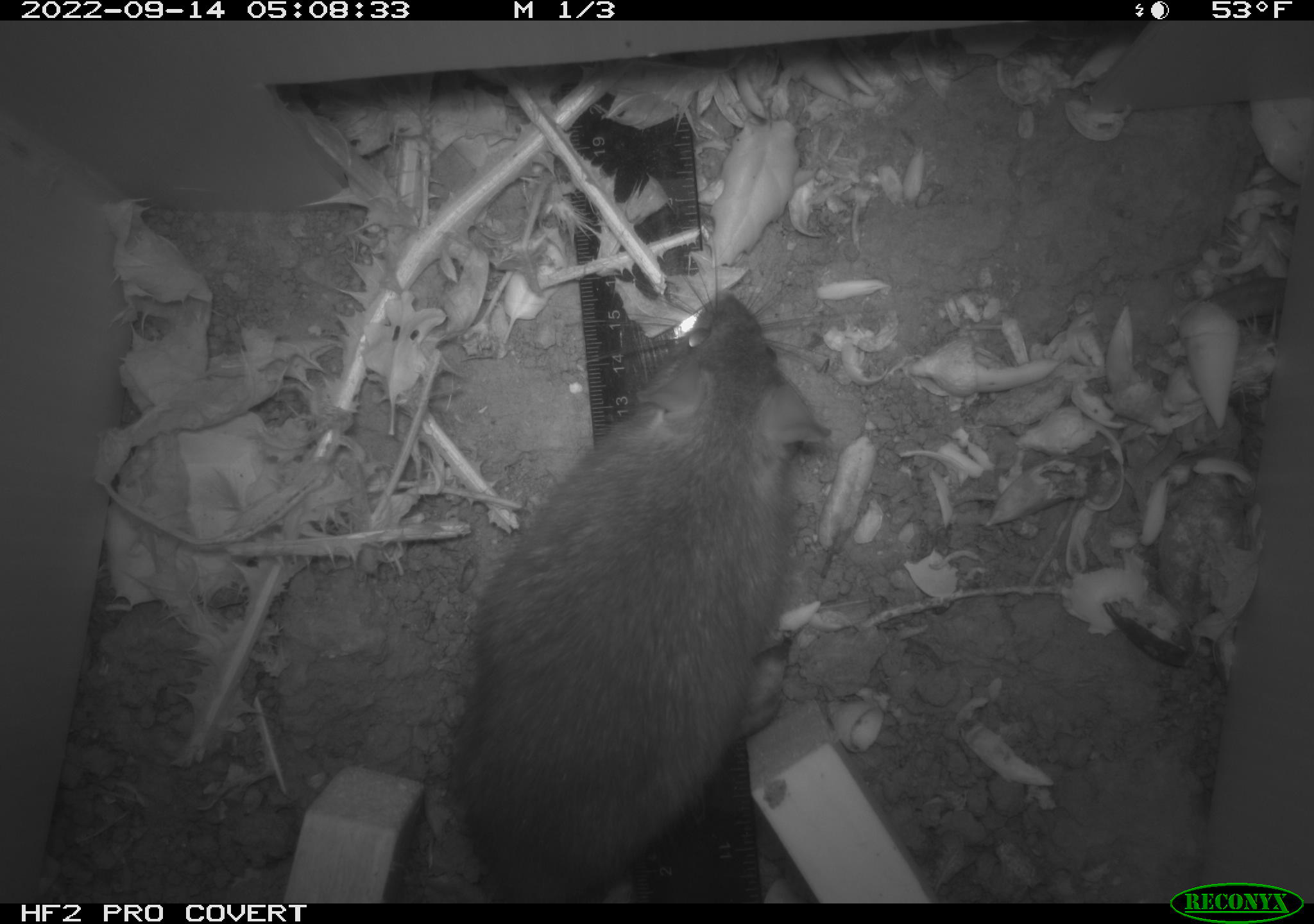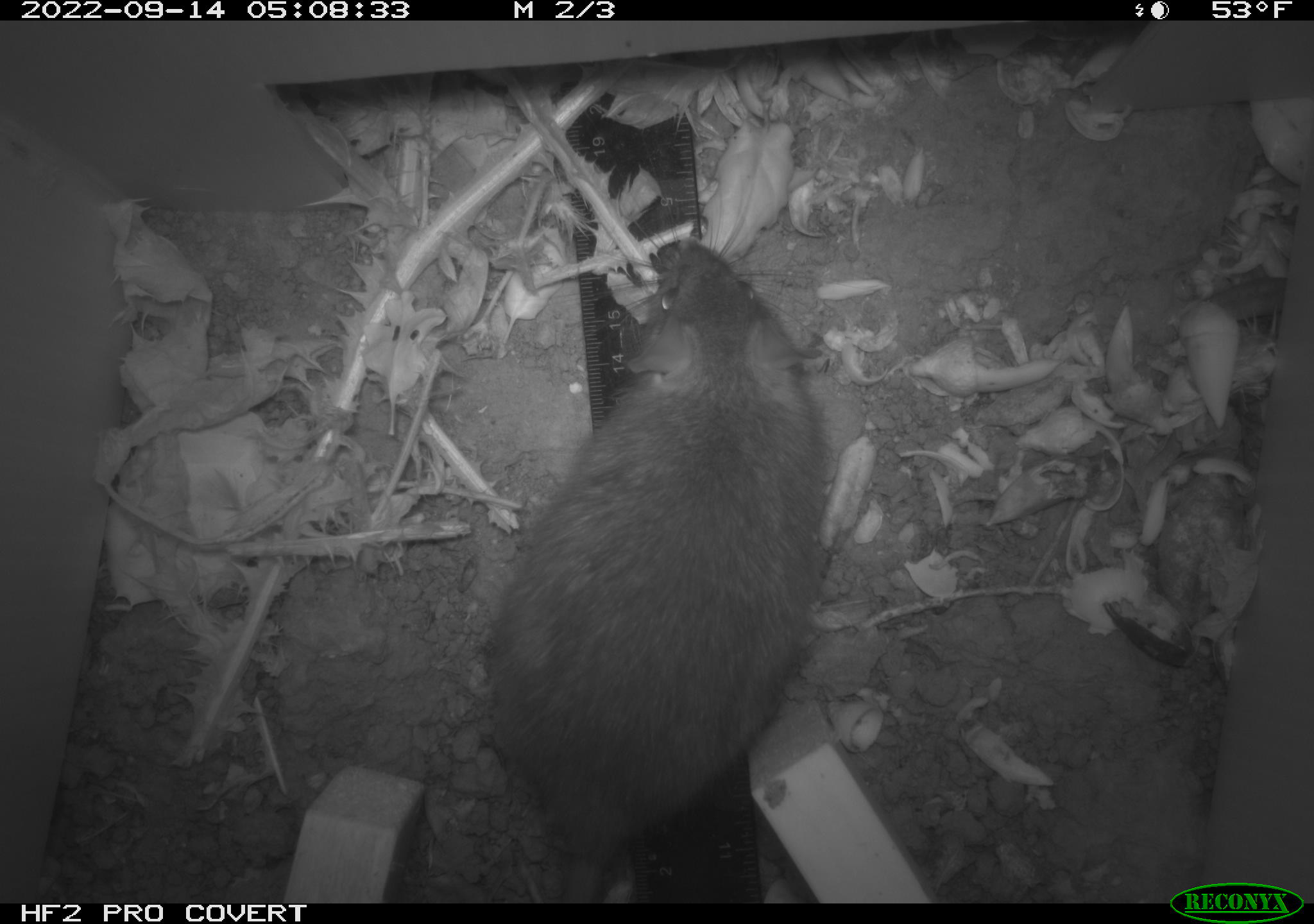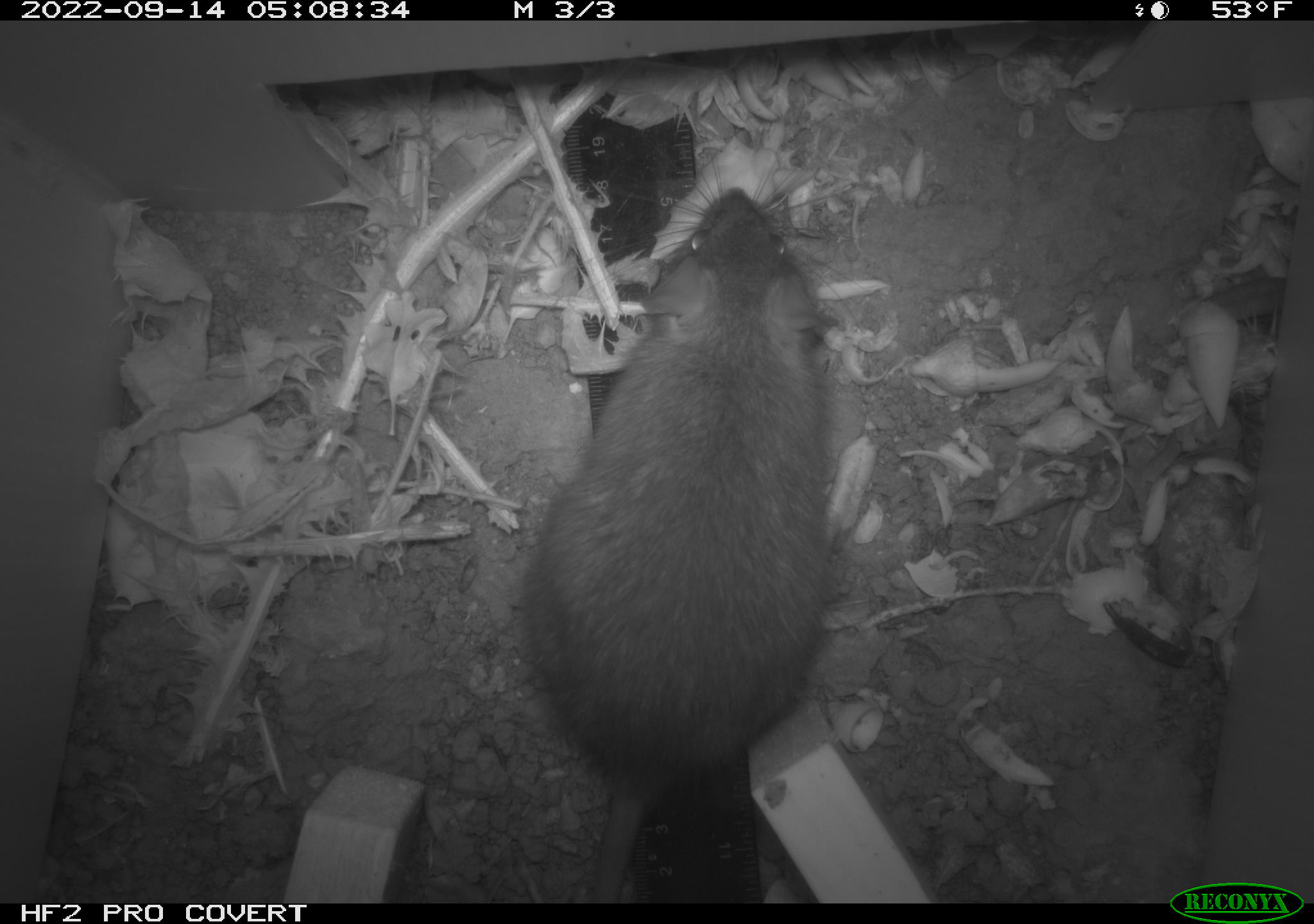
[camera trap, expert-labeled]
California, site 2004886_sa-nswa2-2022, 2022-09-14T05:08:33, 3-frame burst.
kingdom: Animalia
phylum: Chordata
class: Mammalia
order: Rodentia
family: Muridae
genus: Rattus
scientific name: Rattus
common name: rat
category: rattus species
Rattus species (rat) (Rattus).